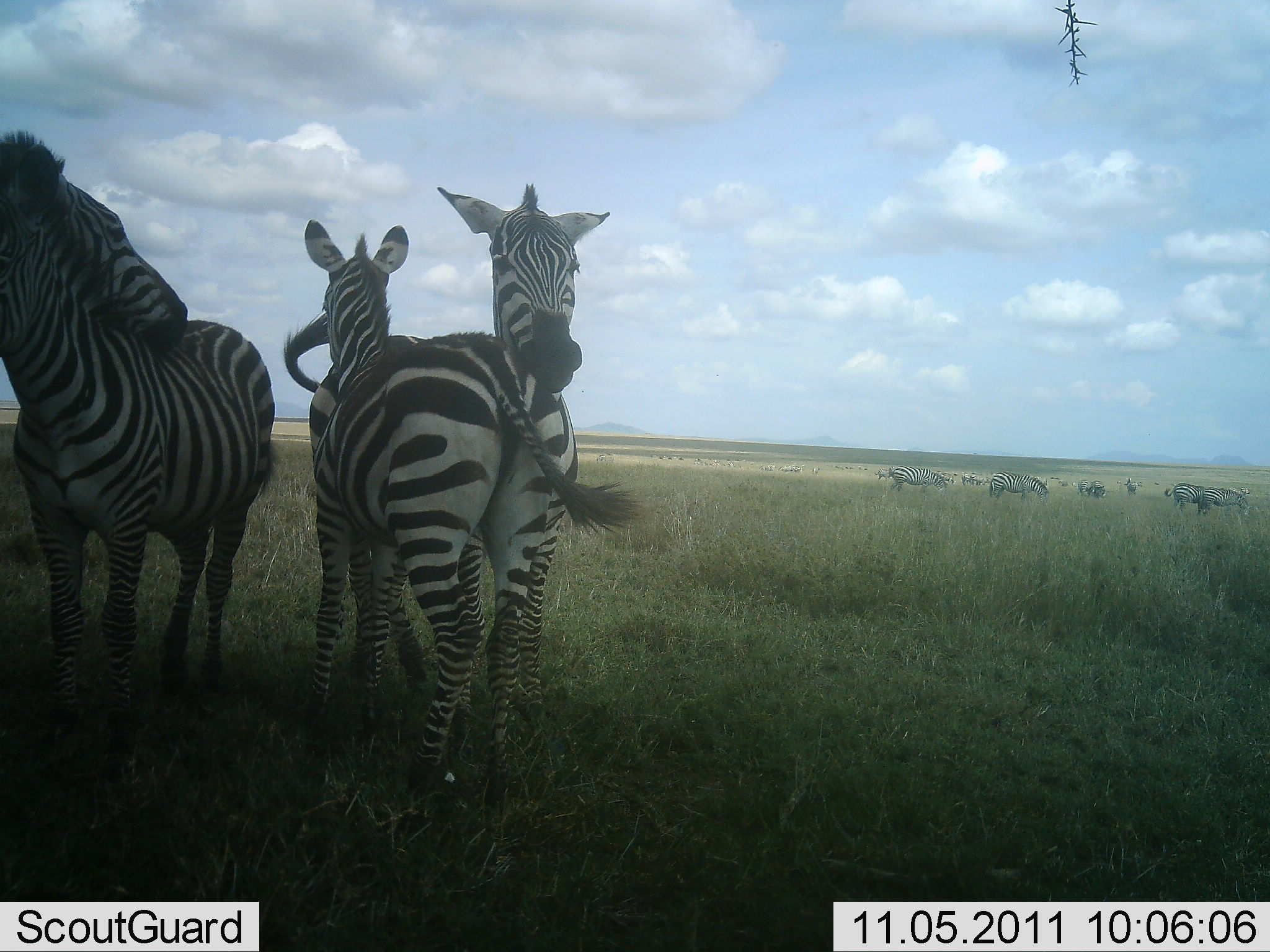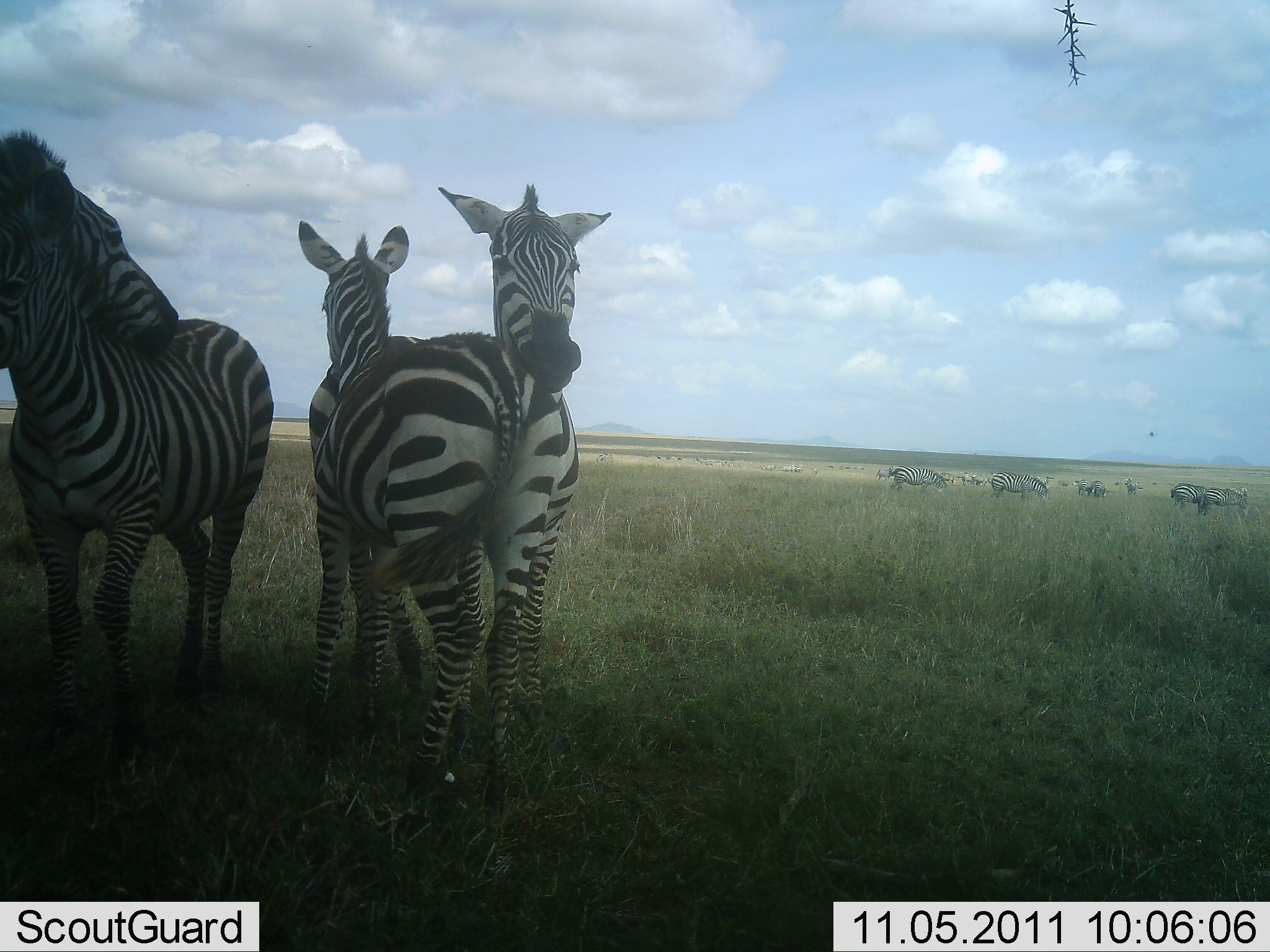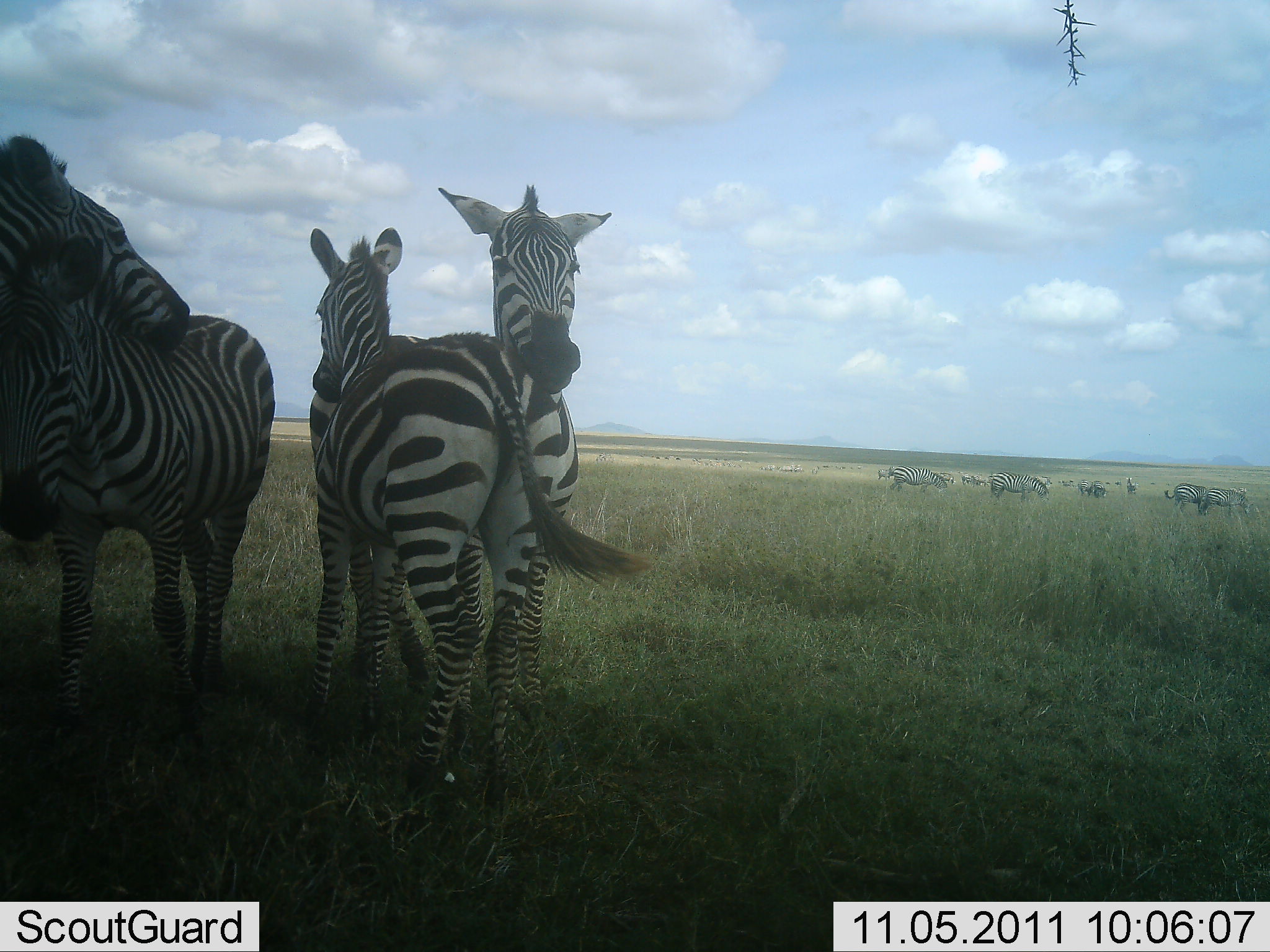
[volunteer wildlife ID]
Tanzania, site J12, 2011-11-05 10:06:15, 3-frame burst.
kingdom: Animalia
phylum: Chordata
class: Mammalia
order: Perissodactyla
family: Equidae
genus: Equus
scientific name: Equus quagga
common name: plains zebra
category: zebra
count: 11-50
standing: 100%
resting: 33%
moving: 33%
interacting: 92%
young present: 25%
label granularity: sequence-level